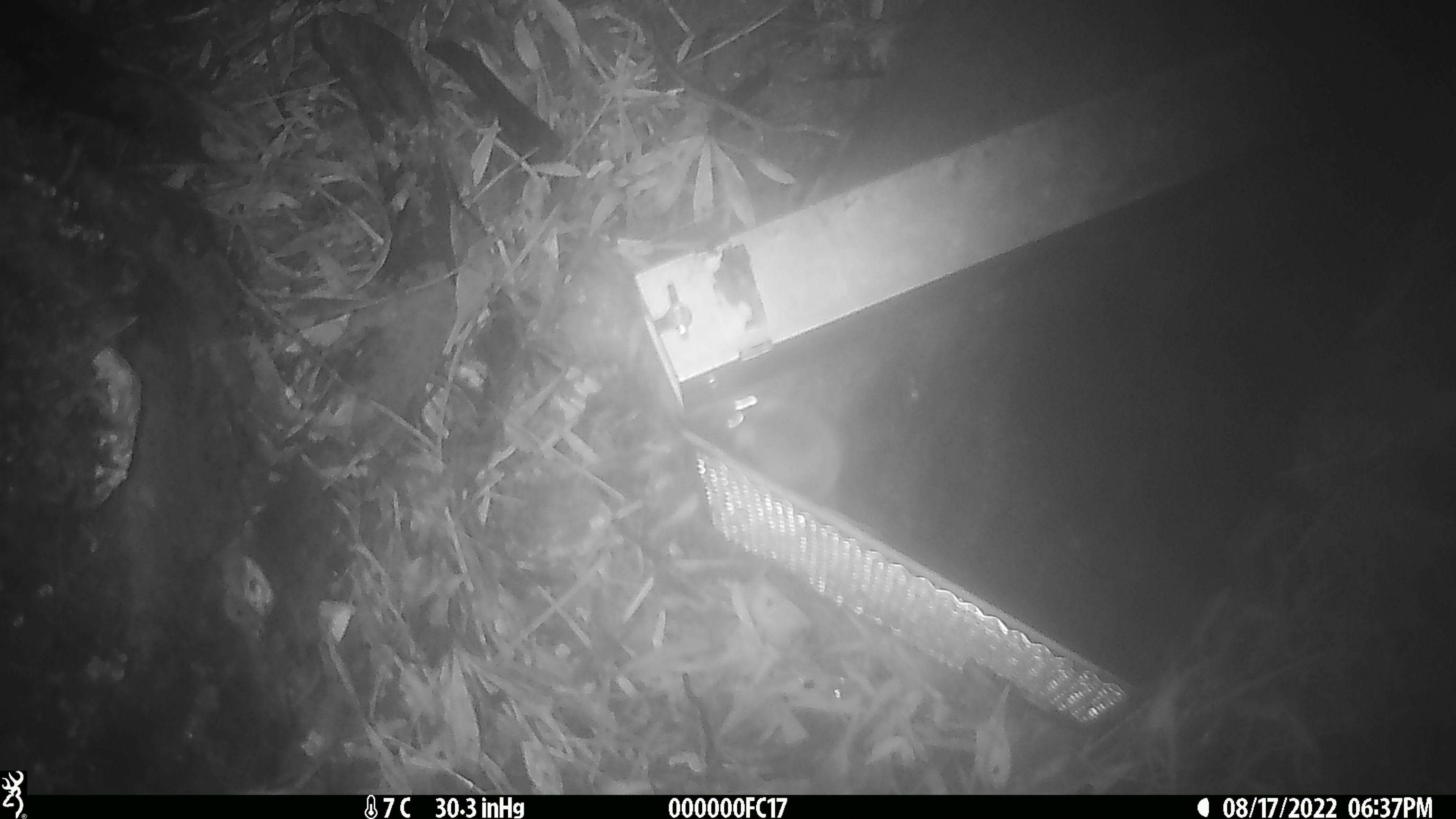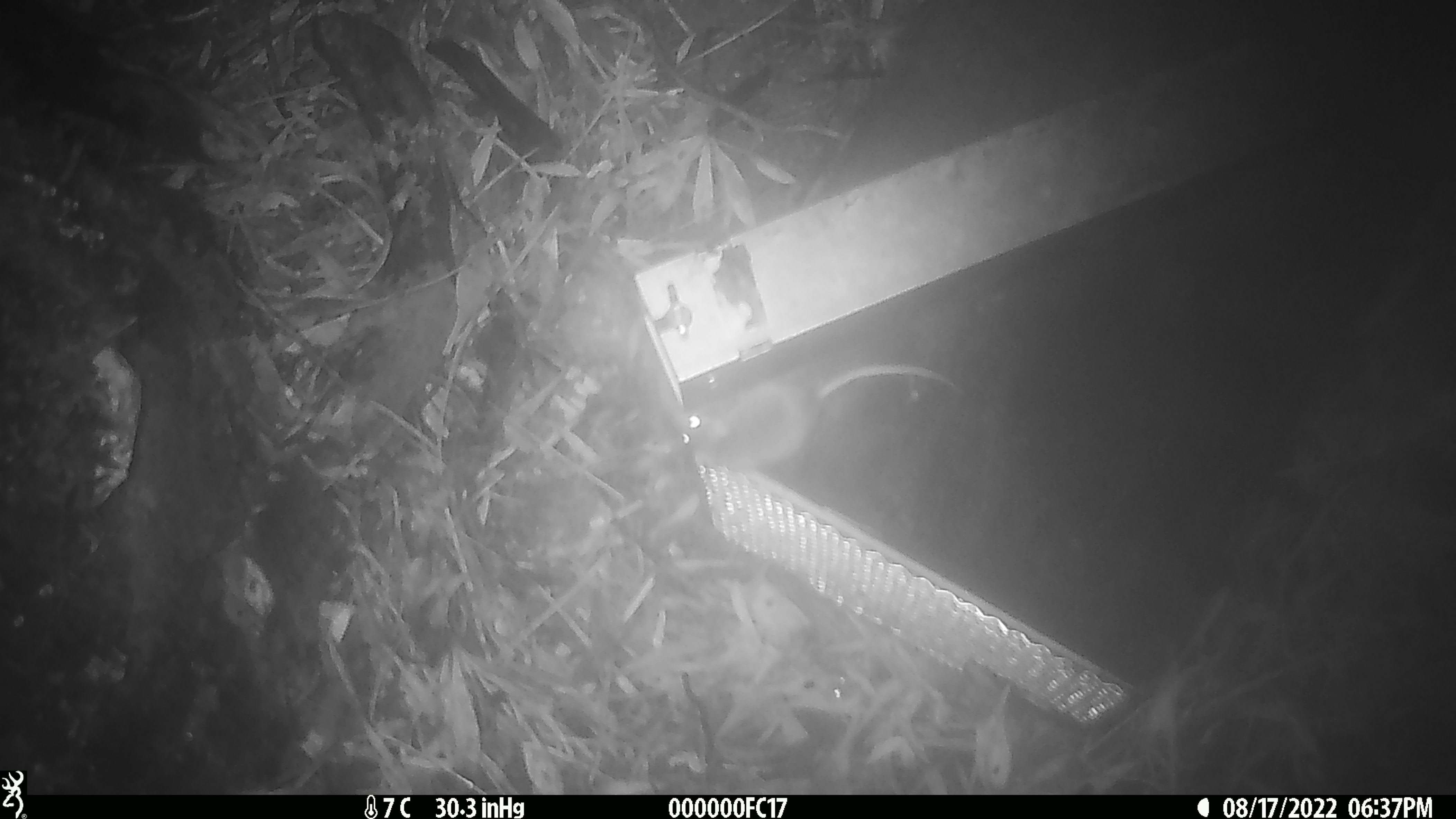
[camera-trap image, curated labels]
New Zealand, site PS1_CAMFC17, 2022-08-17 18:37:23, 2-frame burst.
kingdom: Animalia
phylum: Chordata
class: Mammalia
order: Rodentia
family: Muridae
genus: Mus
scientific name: Mus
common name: mouse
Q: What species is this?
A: Mouse (Mus).